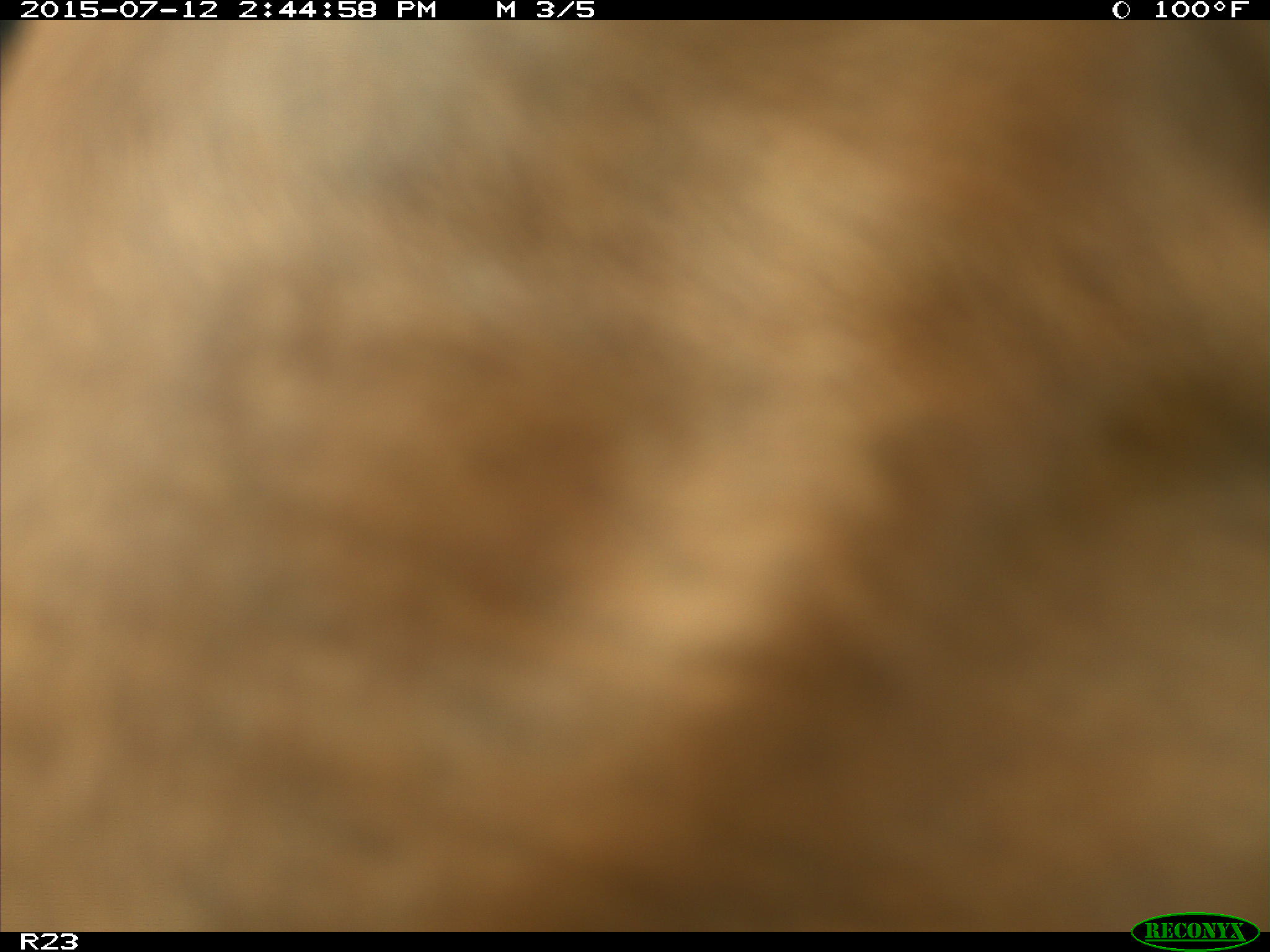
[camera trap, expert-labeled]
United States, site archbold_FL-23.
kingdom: Animalia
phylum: Chordata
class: Mammalia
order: Artiodactyla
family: Bovidae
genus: Bos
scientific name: Bos taurus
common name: domestic cow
Bos taurus (domestic cow).